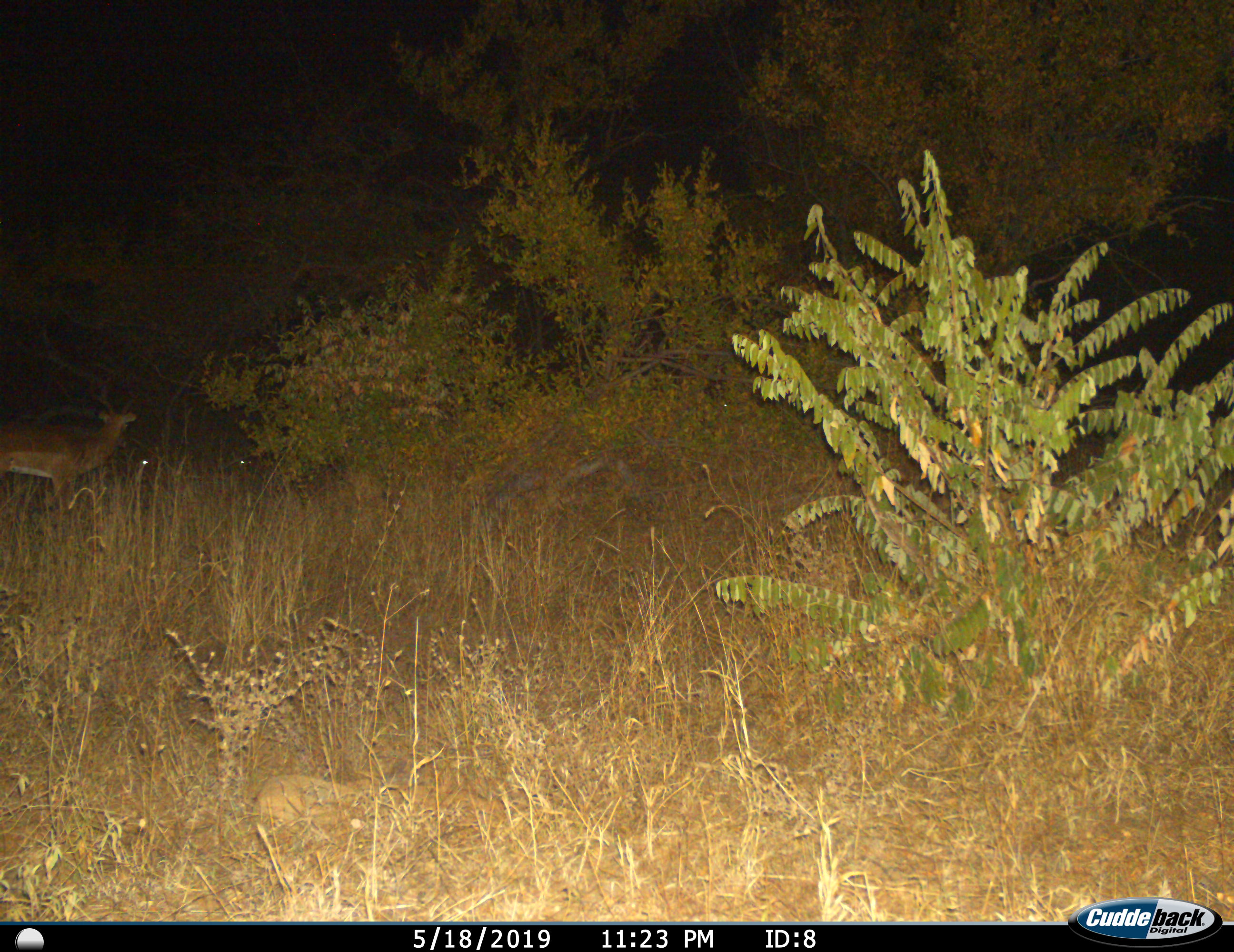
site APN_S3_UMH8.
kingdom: Animalia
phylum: Chordata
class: Mammalia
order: Artiodactyla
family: Bovidae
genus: Aepyceros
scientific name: Aepyceros melampus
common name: impala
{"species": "impala (Aepyceros melampus)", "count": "1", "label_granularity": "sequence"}